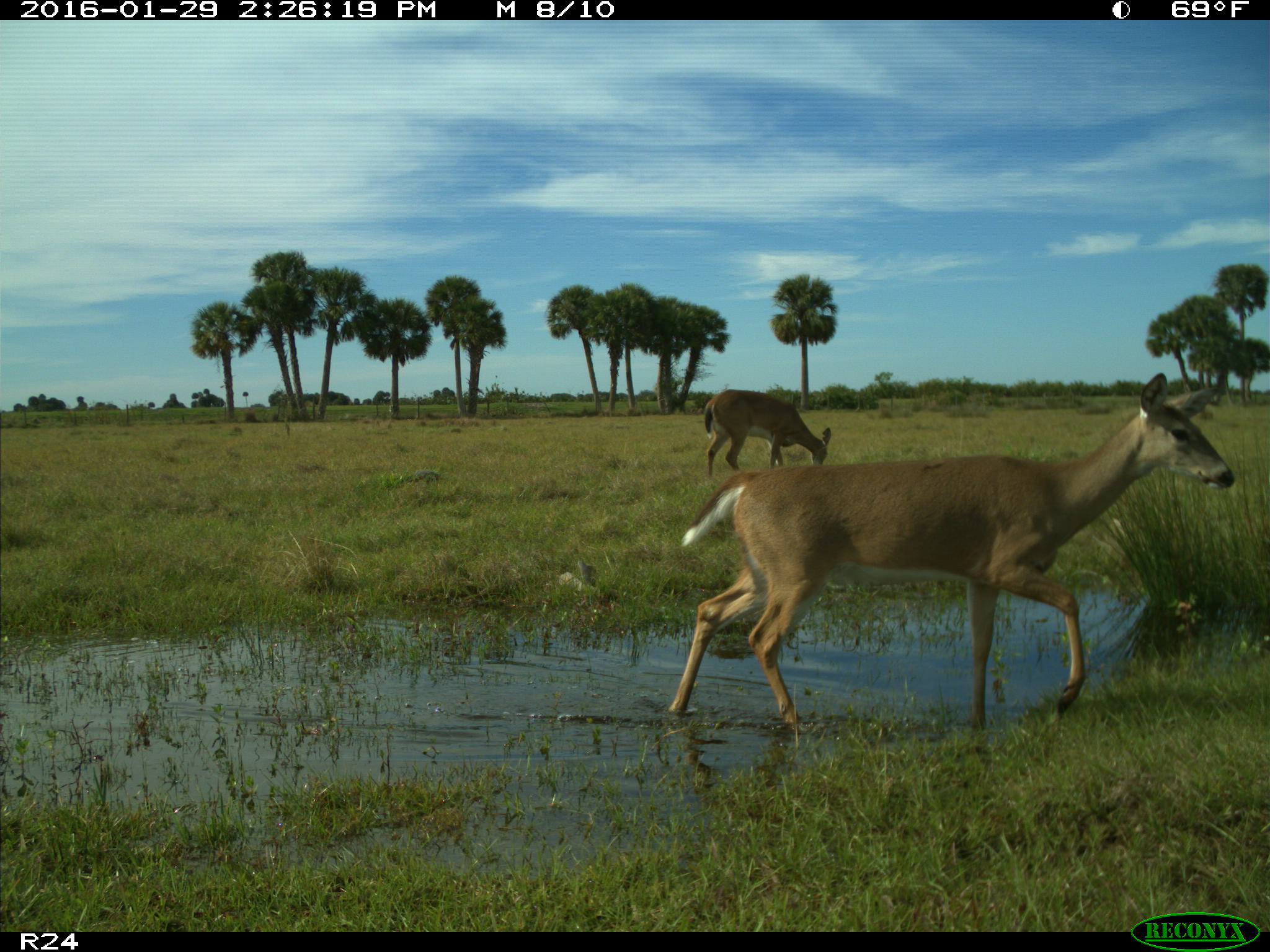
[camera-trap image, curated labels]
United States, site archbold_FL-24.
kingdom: Animalia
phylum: Chordata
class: Mammalia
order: Artiodactyla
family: Cervidae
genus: Odocoileus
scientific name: Odocoileus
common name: deer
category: unidentified deer